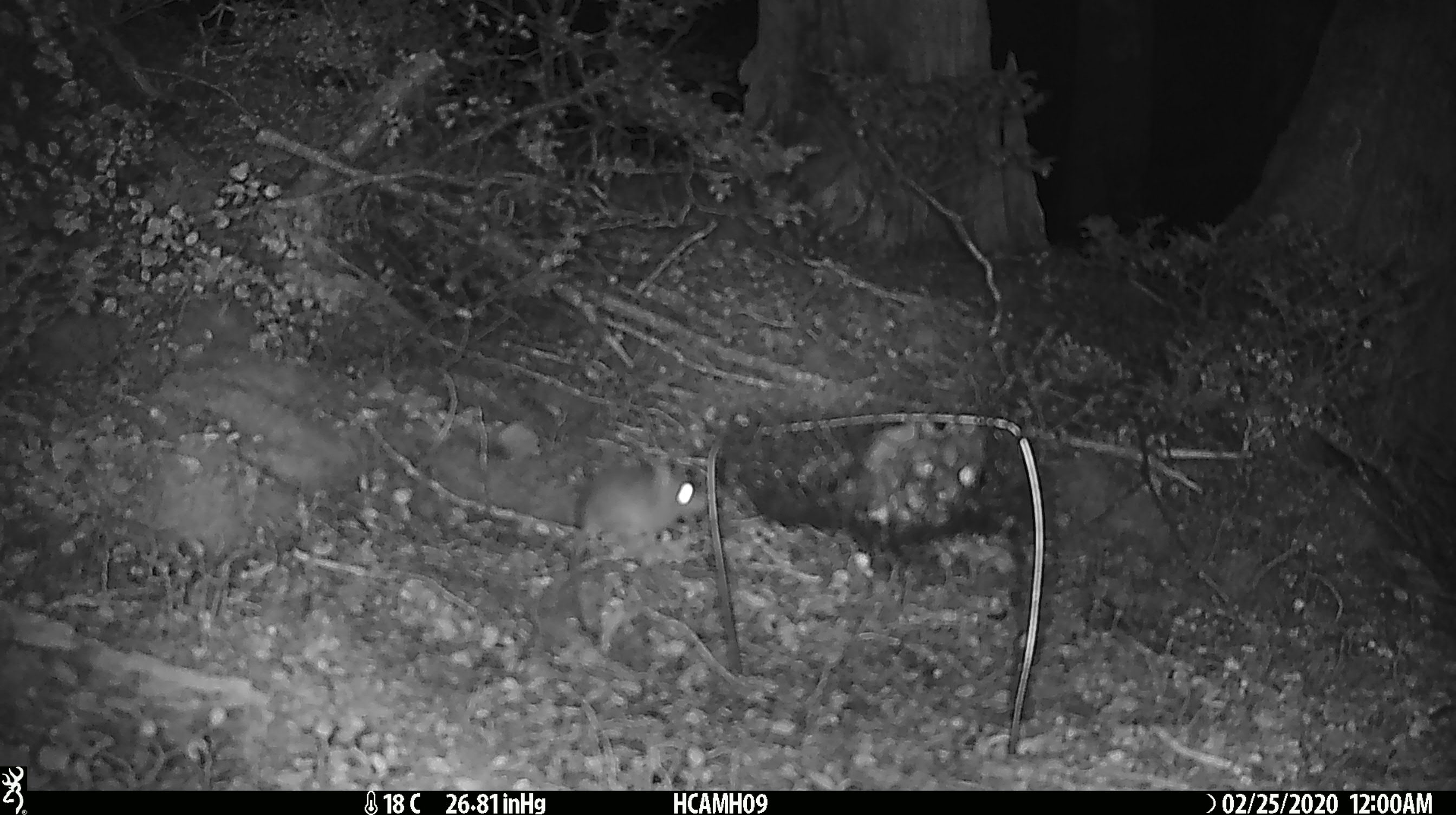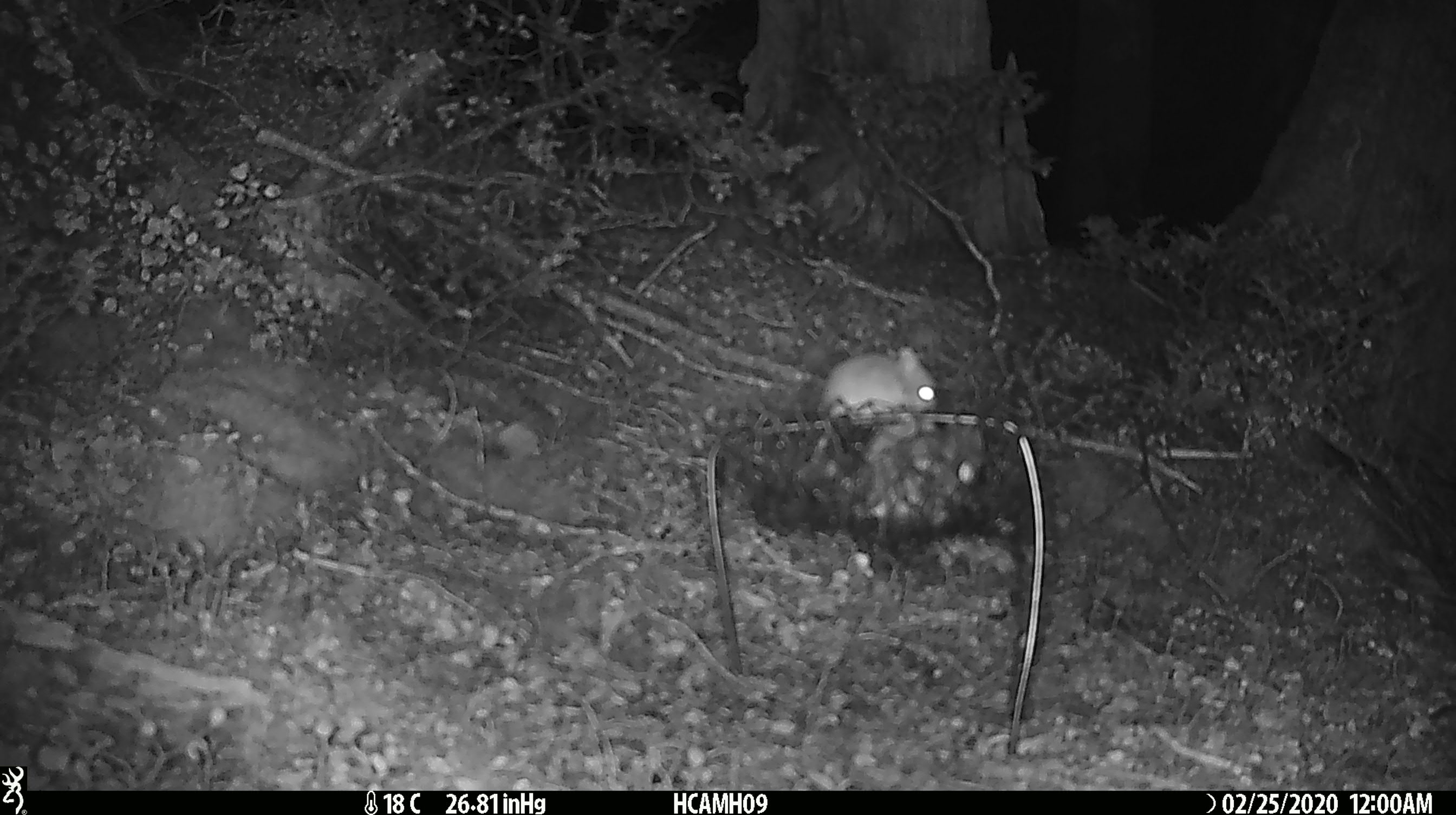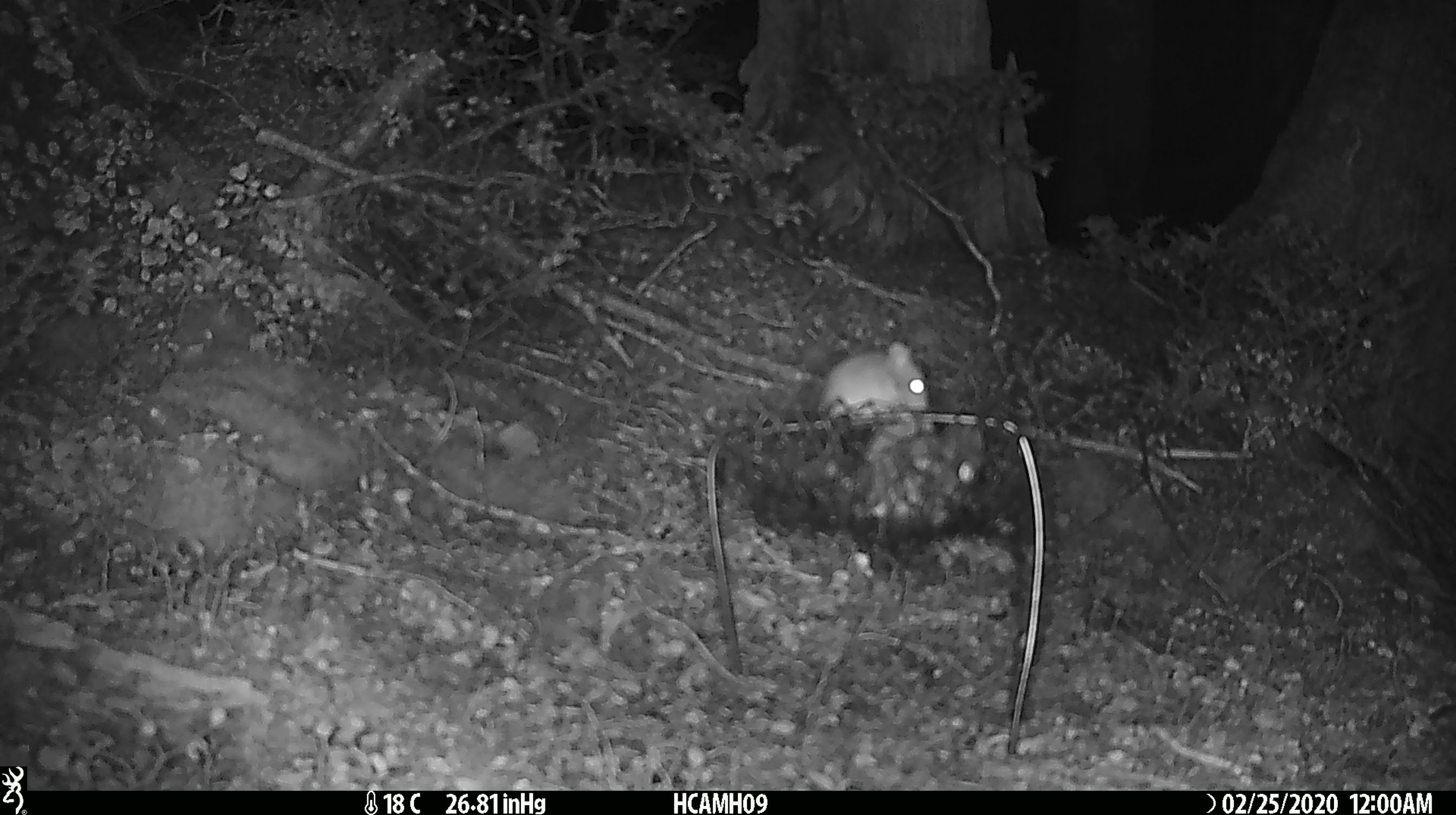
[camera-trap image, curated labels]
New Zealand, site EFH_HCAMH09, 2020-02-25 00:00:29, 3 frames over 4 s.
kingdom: Animalia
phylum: Chordata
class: Mammalia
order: Rodentia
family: Muridae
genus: Mus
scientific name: Mus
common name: mouse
Mouse (Mus).